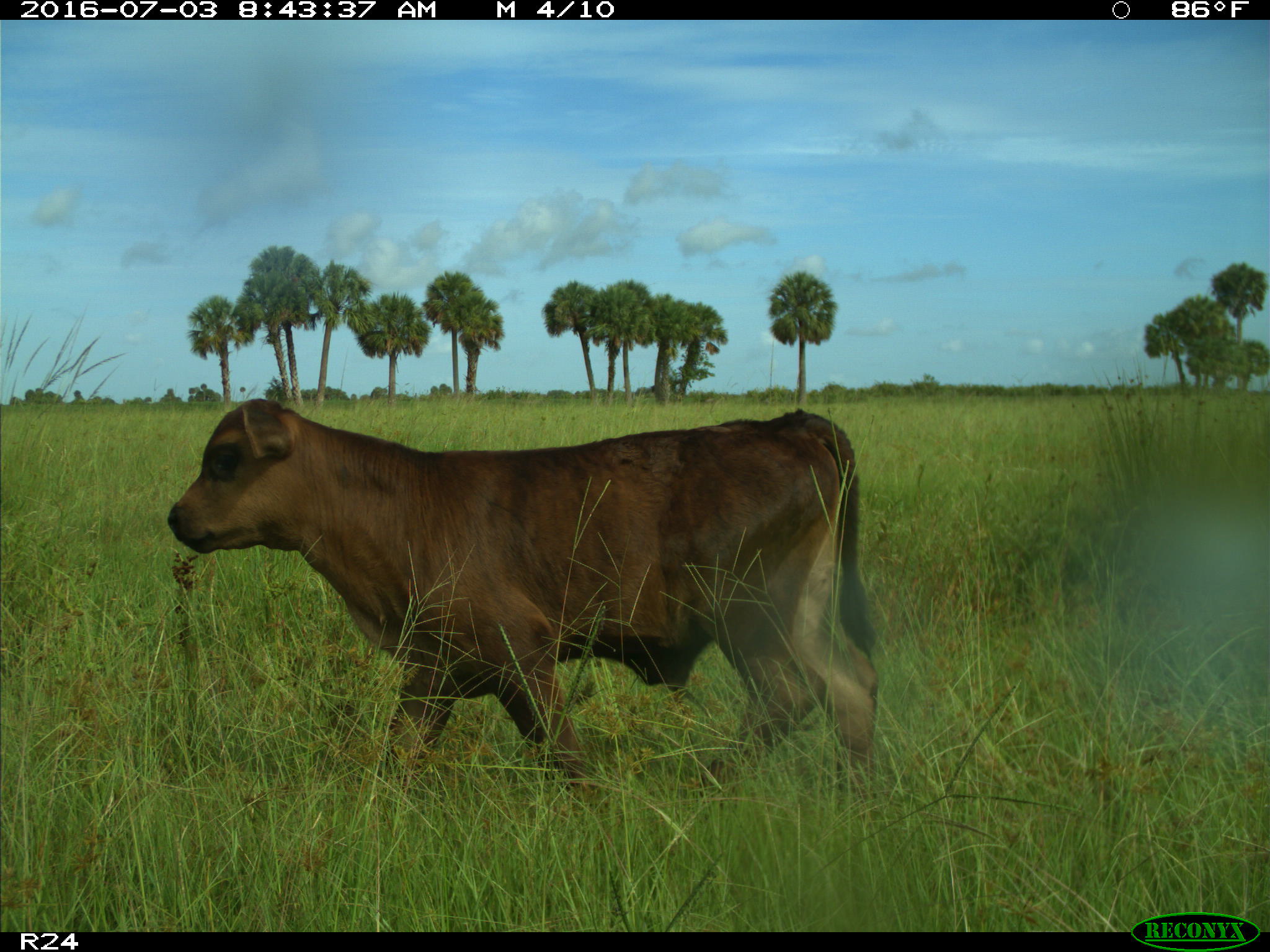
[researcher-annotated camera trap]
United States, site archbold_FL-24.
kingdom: Animalia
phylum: Chordata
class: Mammalia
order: Artiodactyla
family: Bovidae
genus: Bos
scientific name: Bos taurus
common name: domestic cow